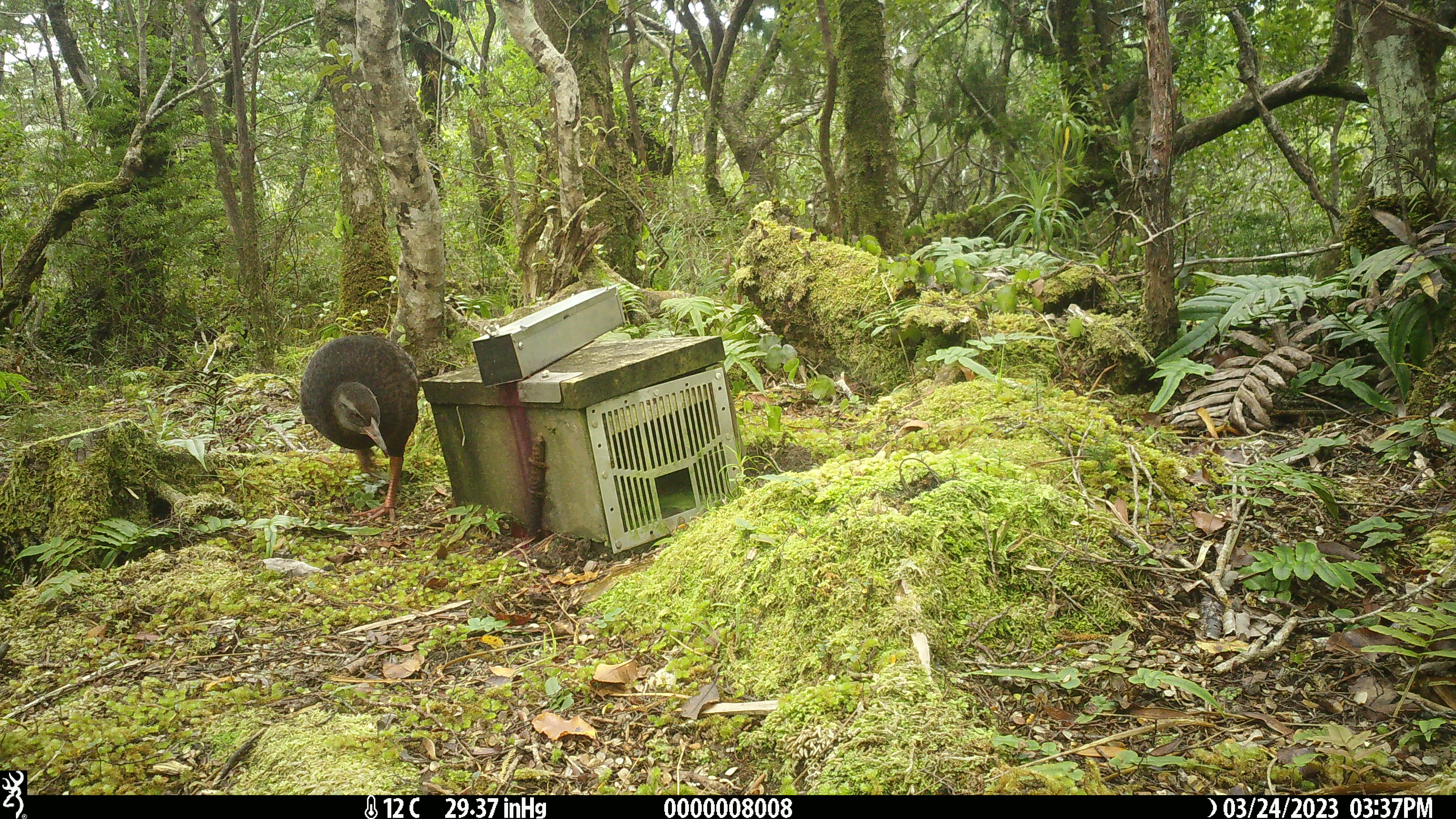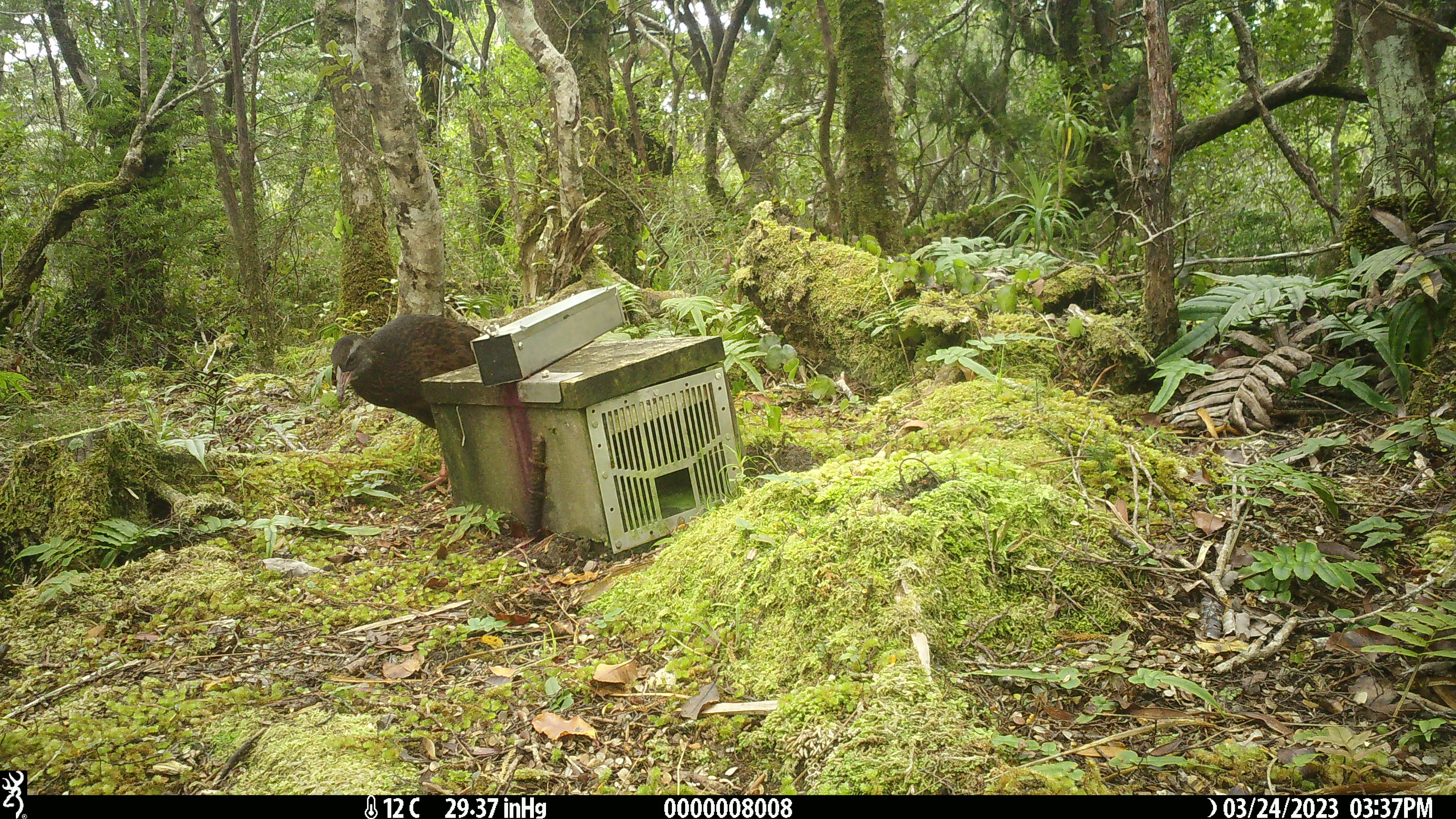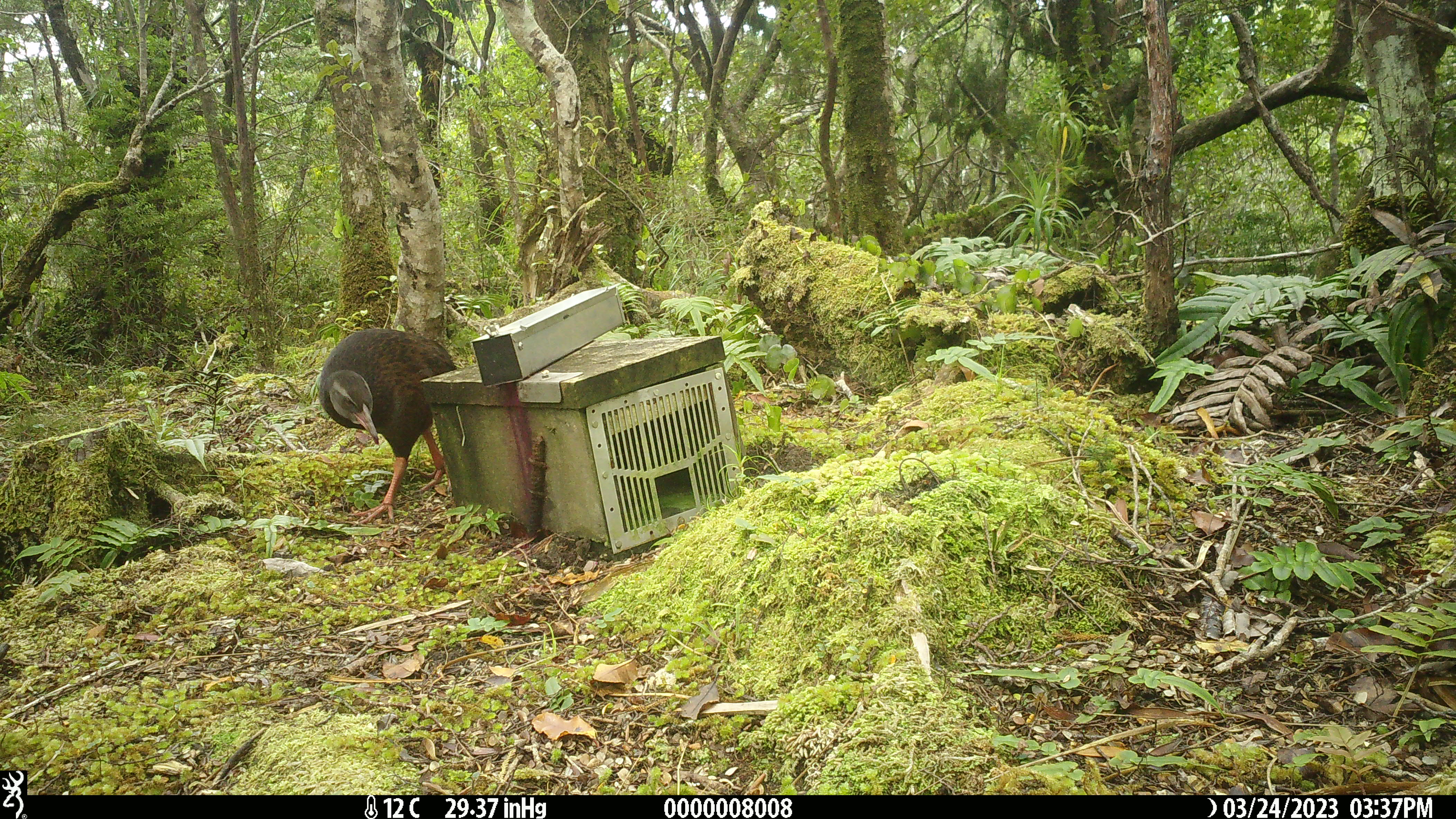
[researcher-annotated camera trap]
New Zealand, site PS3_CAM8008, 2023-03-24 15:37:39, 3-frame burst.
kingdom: Animalia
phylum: Chordata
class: Aves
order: Gruiformes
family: Rallidae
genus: Gallirallus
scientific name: Gallirallus australis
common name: weka